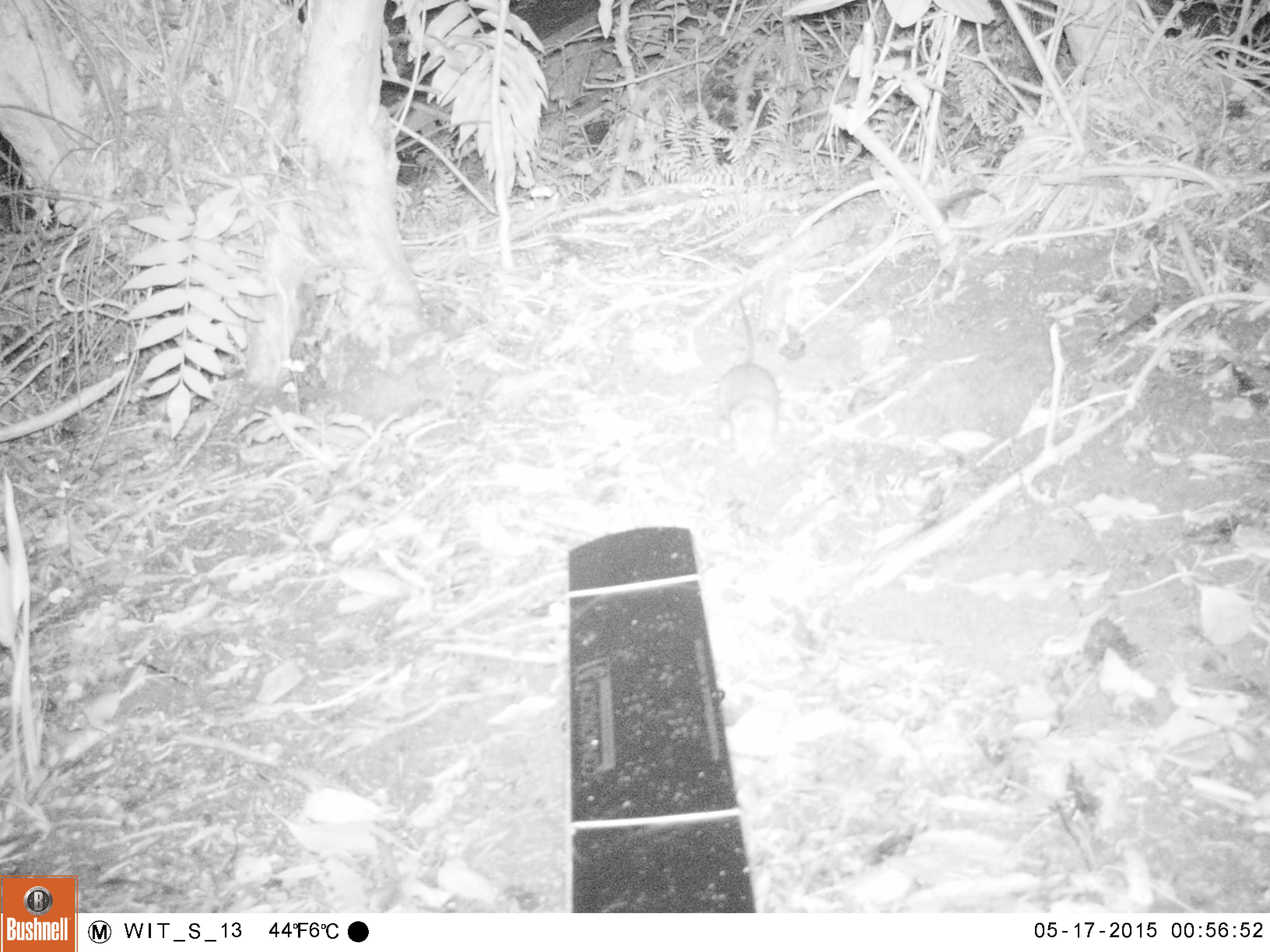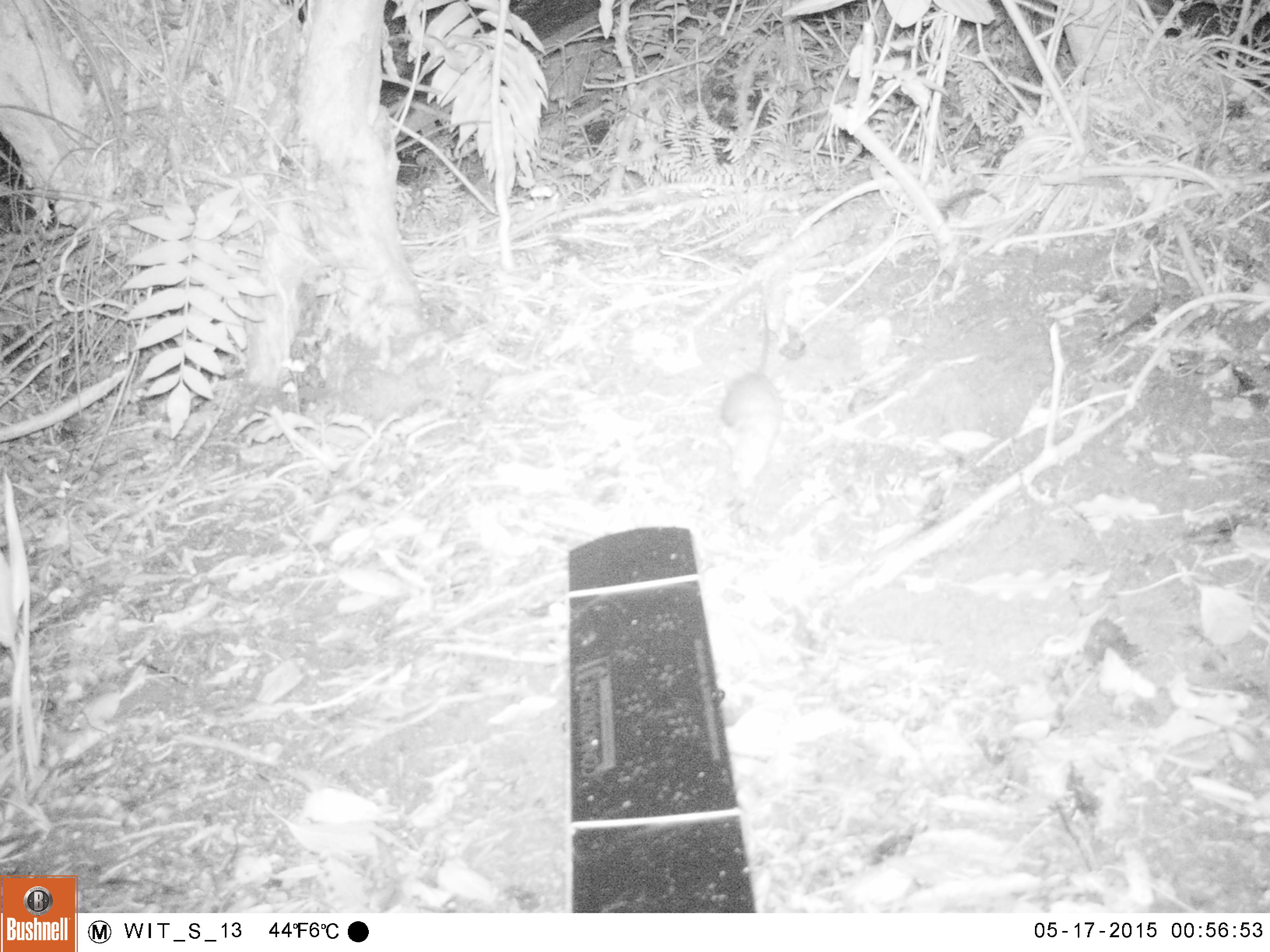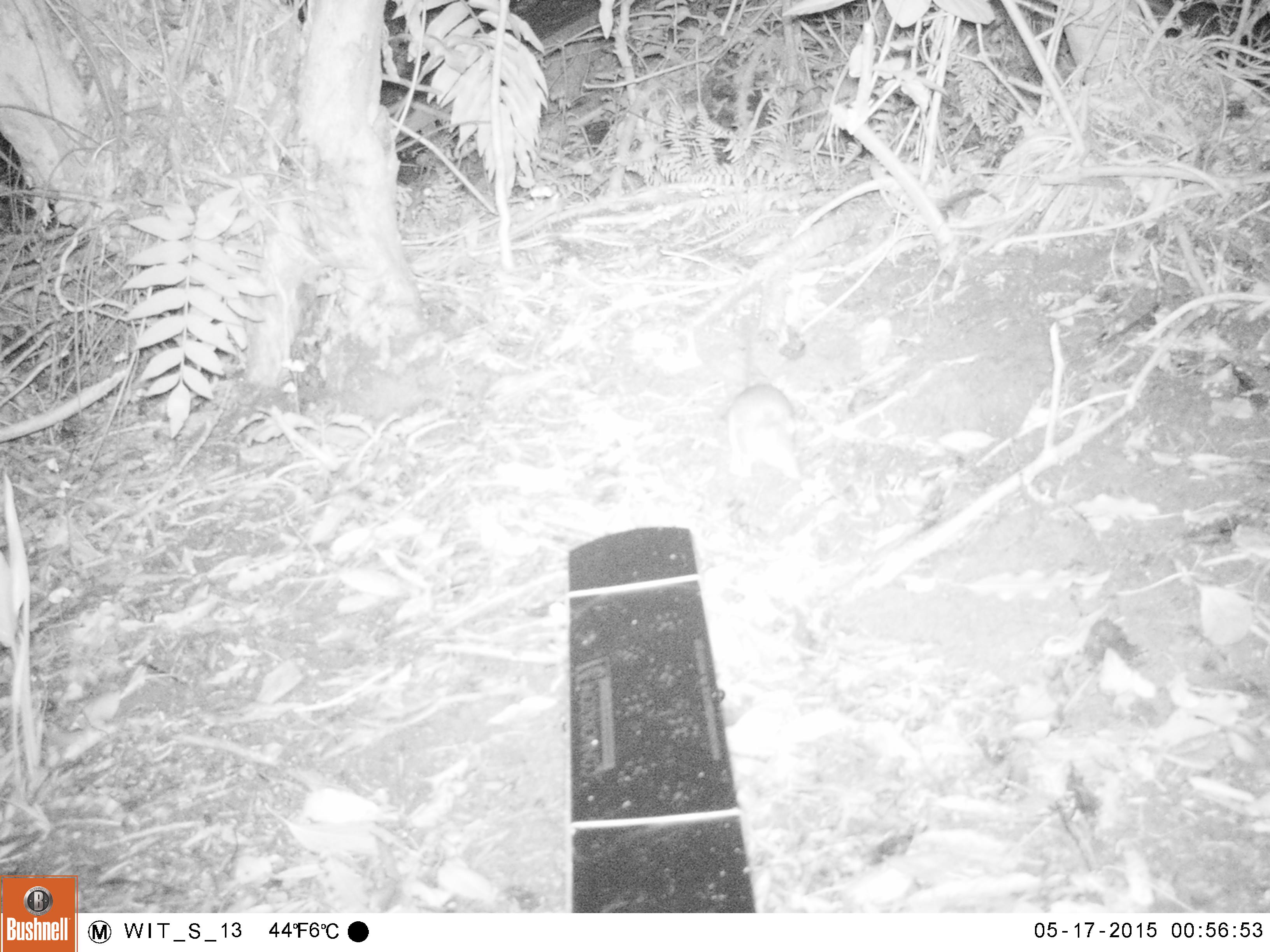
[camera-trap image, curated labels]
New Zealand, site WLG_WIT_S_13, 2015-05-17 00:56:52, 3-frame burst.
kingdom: Animalia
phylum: Chordata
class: Mammalia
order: Rodentia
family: Muridae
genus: Rattus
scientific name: Rattus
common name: rat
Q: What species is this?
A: Rat (Rattus).